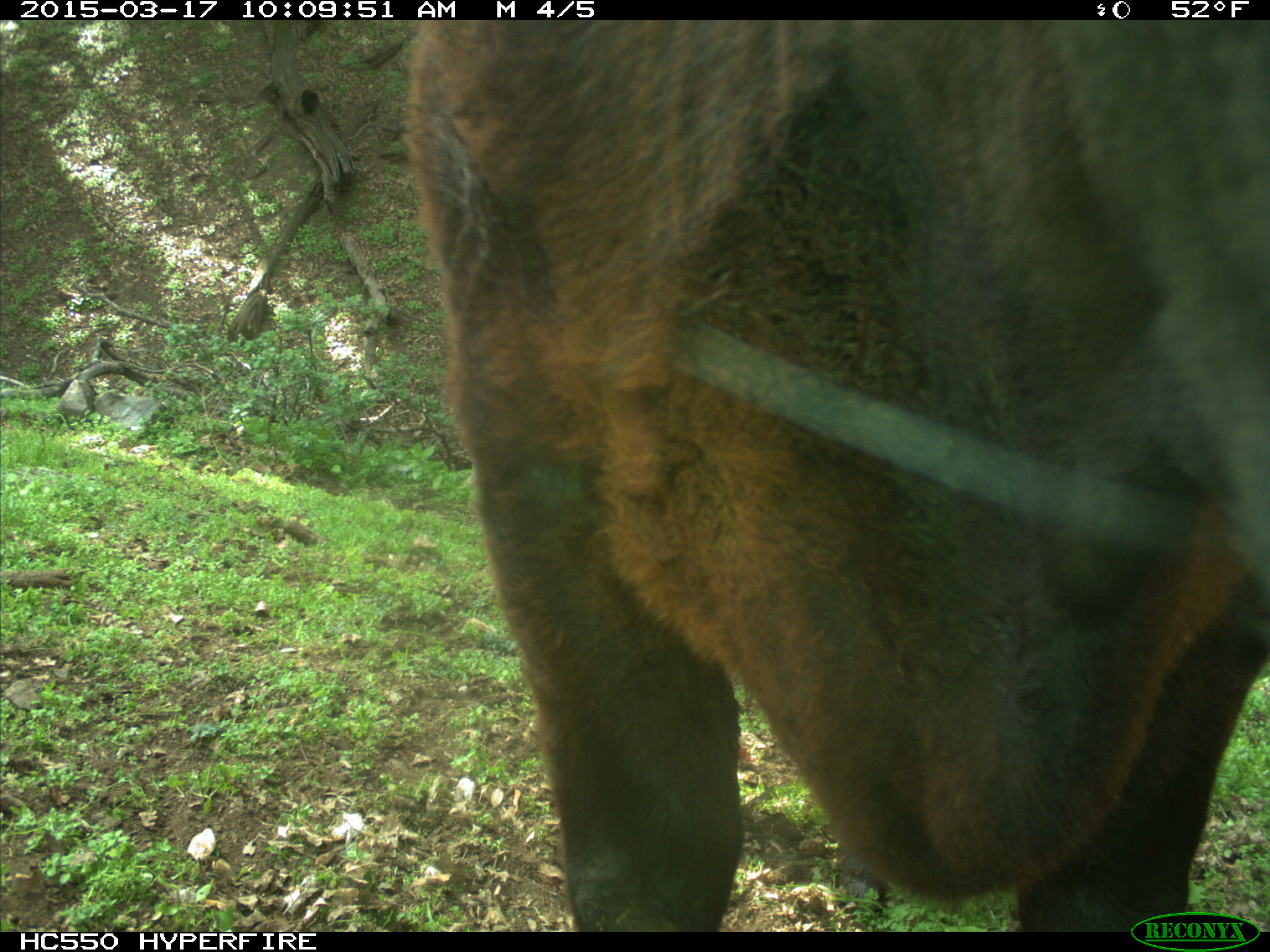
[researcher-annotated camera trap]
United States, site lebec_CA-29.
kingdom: Animalia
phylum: Chordata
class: Mammalia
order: Artiodactyla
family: Bovidae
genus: Bos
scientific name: Bos taurus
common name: domestic cow